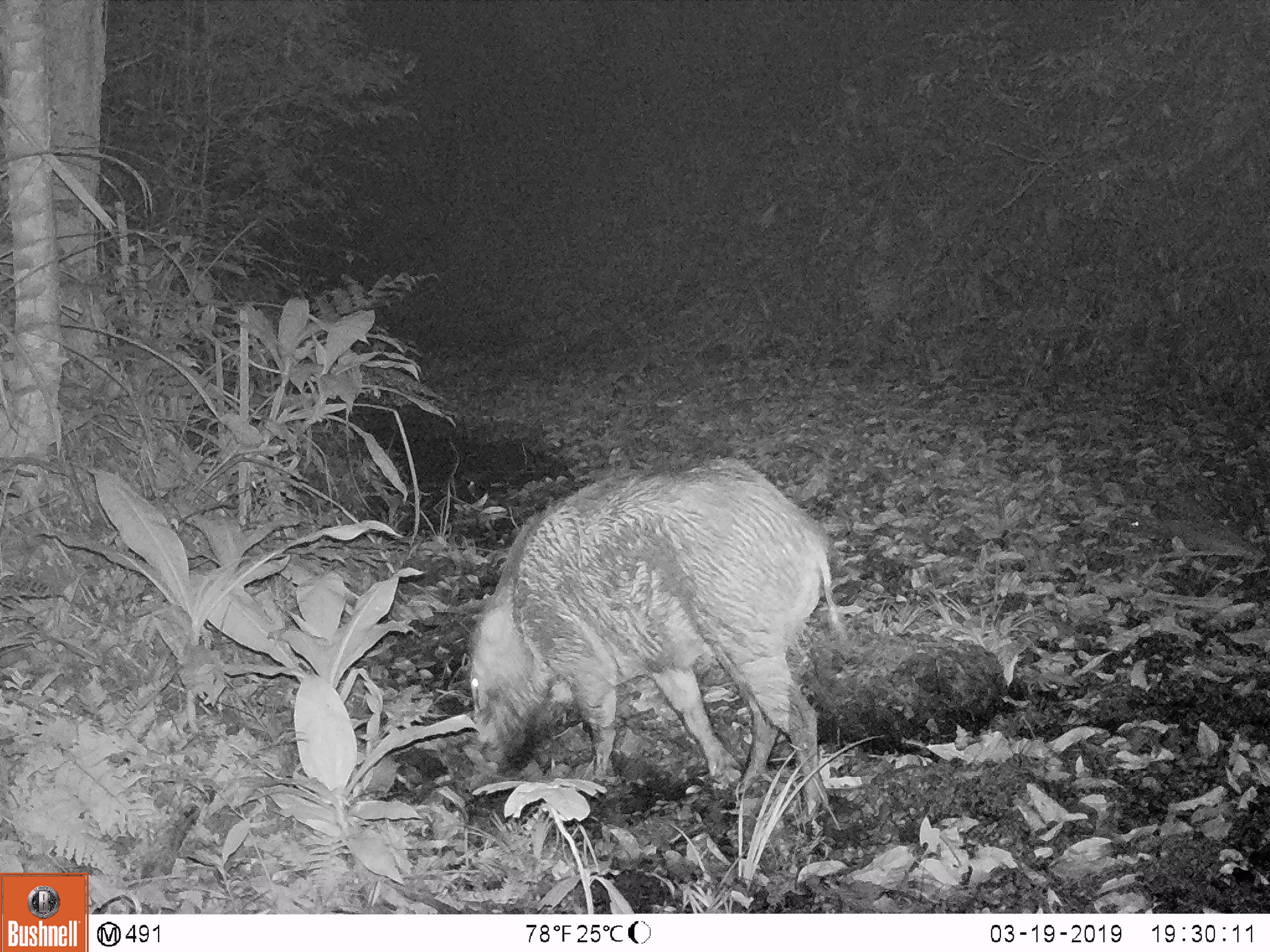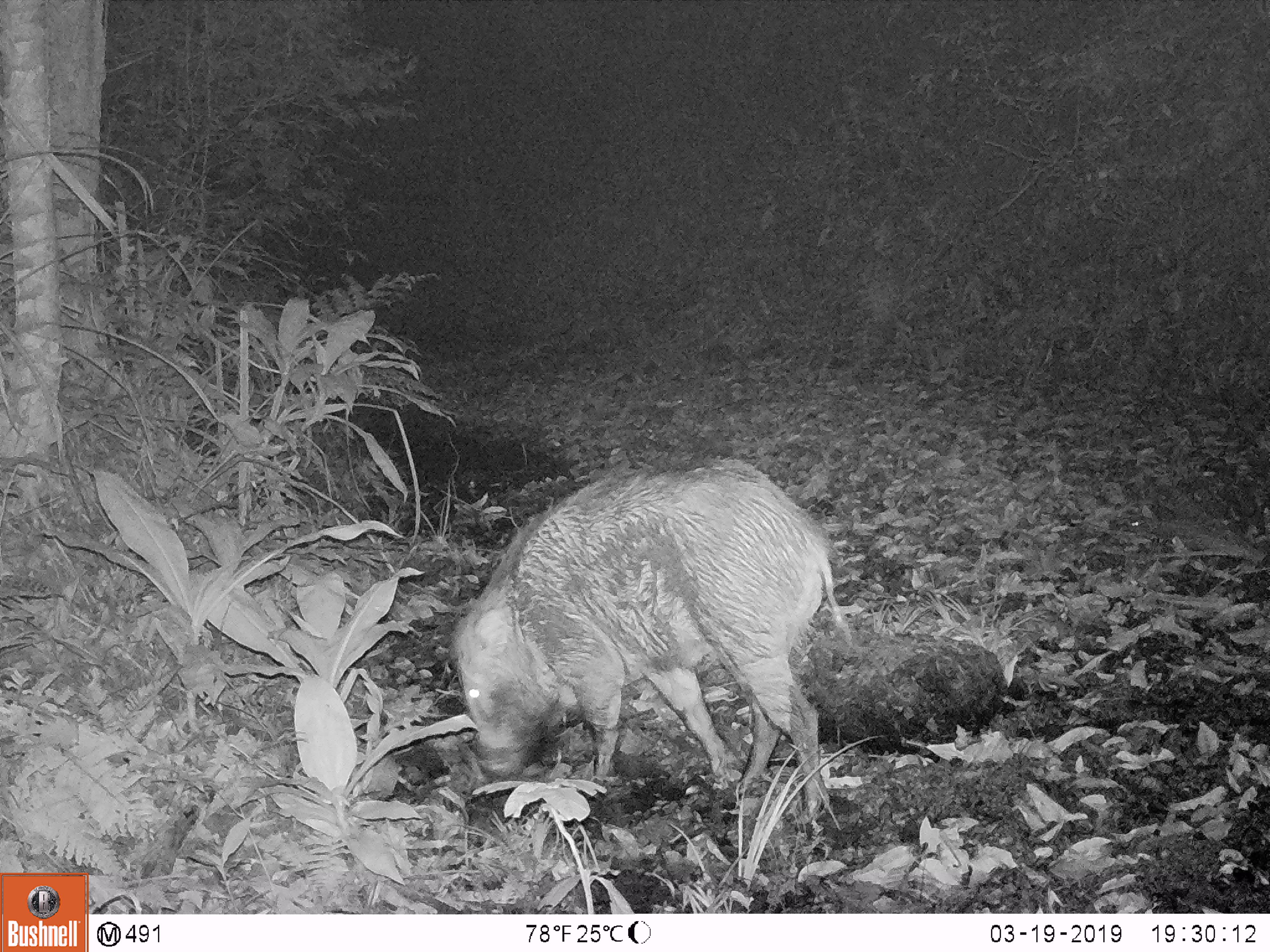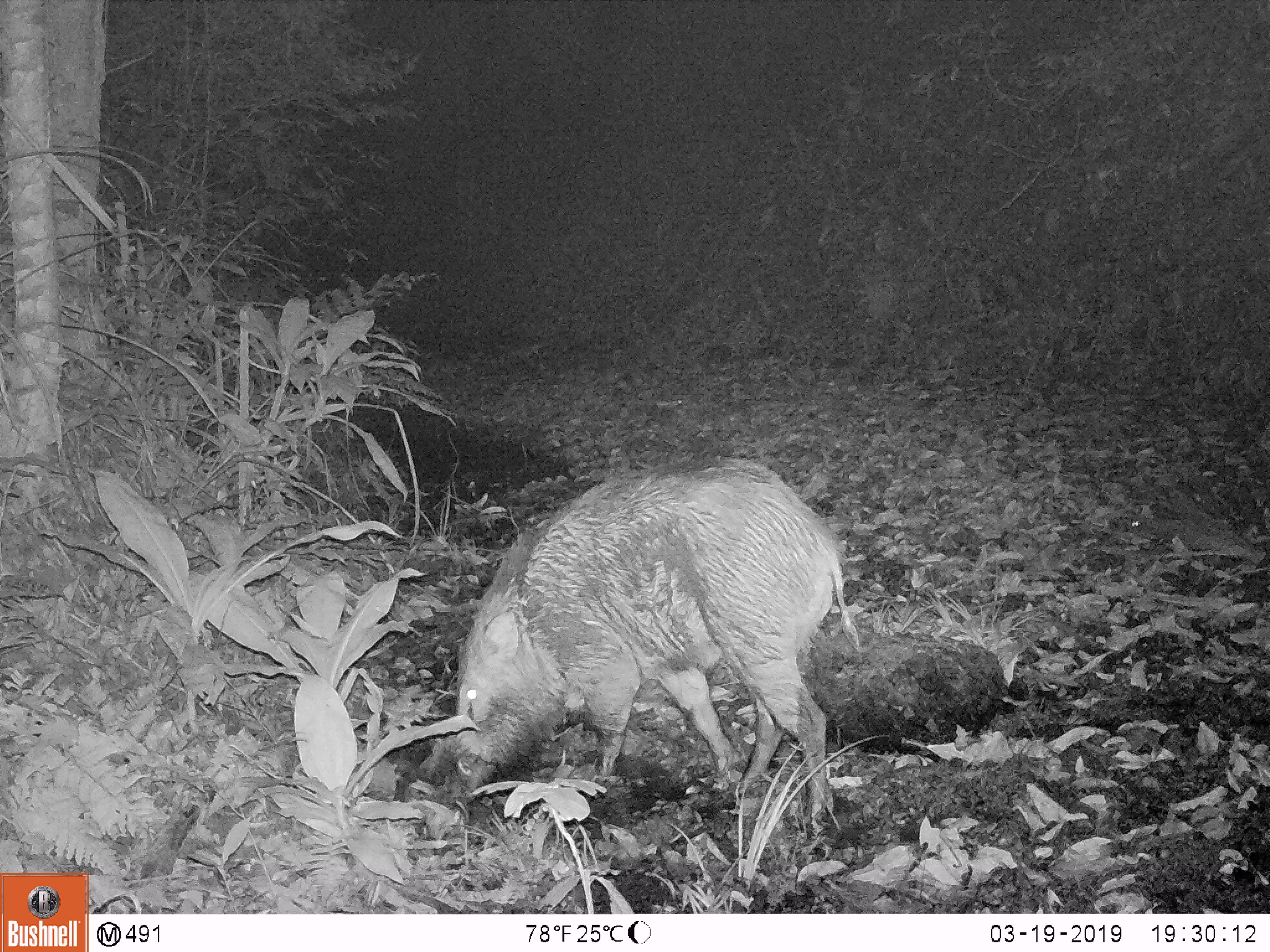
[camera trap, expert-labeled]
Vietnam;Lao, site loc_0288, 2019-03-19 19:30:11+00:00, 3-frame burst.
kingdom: Animalia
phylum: Chordata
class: Mammalia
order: Artiodactyla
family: Suidae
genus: Sus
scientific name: Sus scrofa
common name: eurasian wild pig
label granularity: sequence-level